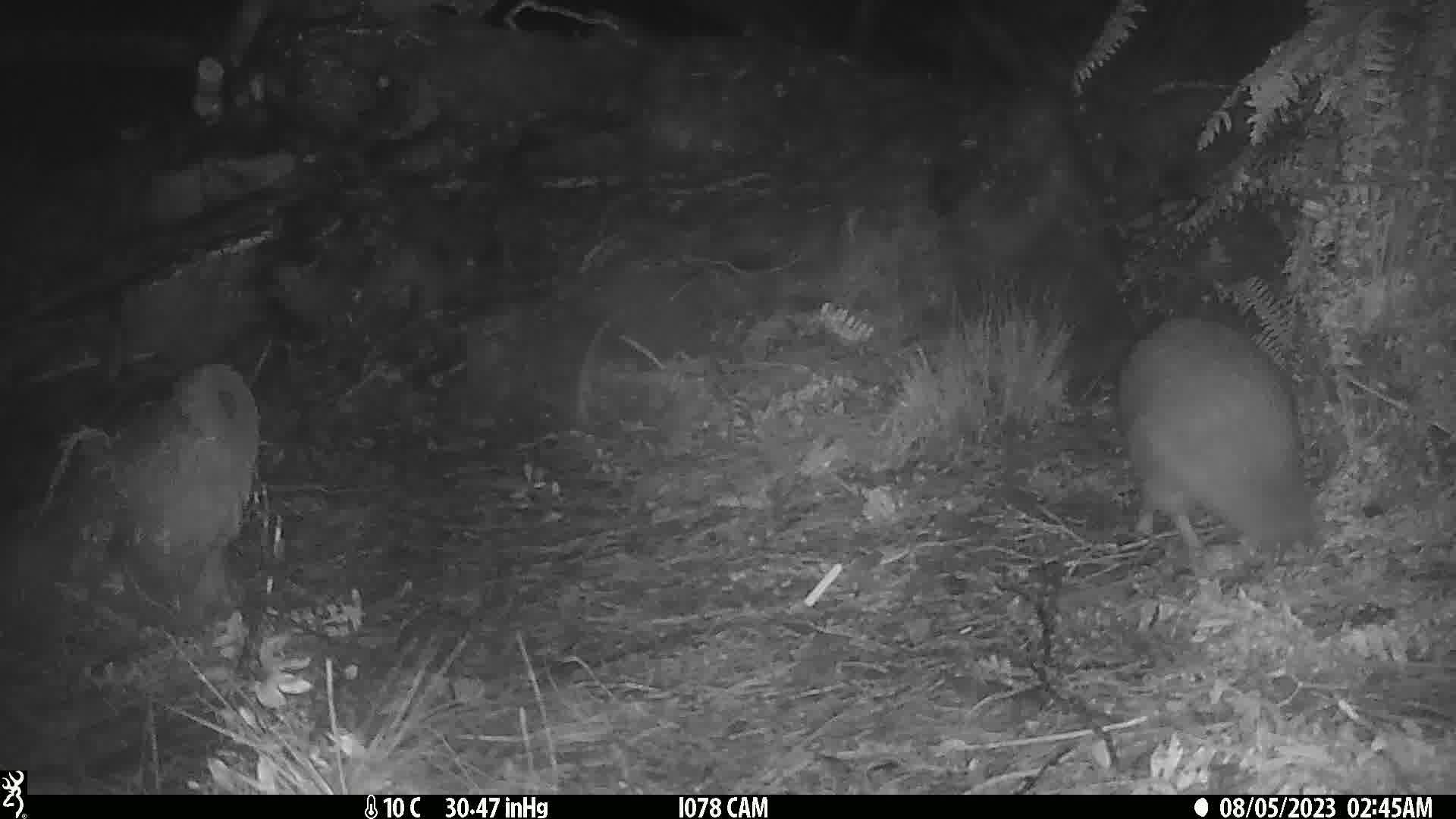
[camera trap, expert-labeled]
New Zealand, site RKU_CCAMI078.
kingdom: Animalia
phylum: Chordata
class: Aves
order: Apterygiformes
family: Apterygidae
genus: Apteryx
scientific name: Apteryx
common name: kiwi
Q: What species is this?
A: Kiwi (Apteryx).